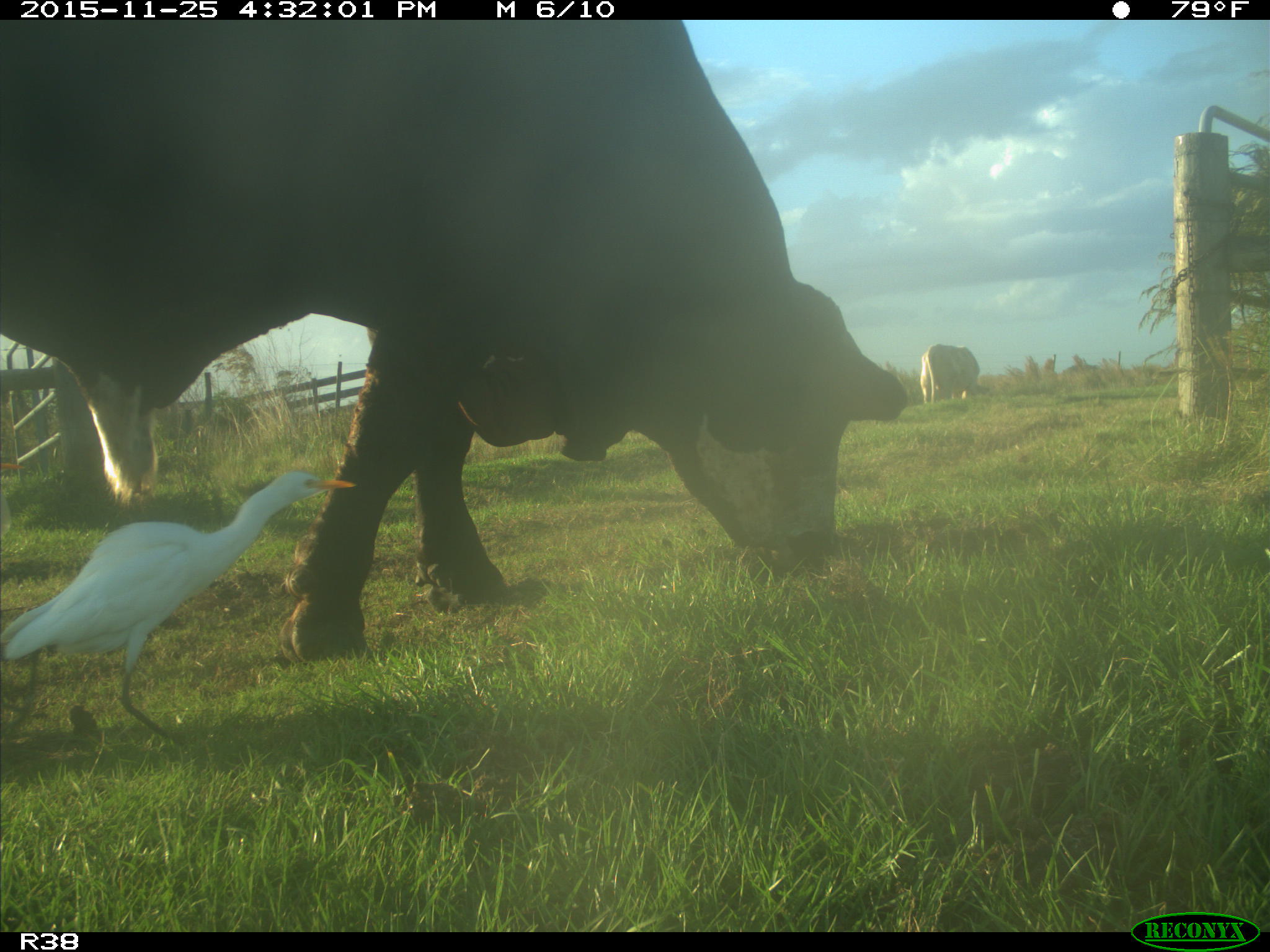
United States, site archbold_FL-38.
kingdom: Animalia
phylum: Chordata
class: Mammalia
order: Artiodactyla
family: Bovidae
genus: Bos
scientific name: Bos taurus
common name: domestic cow